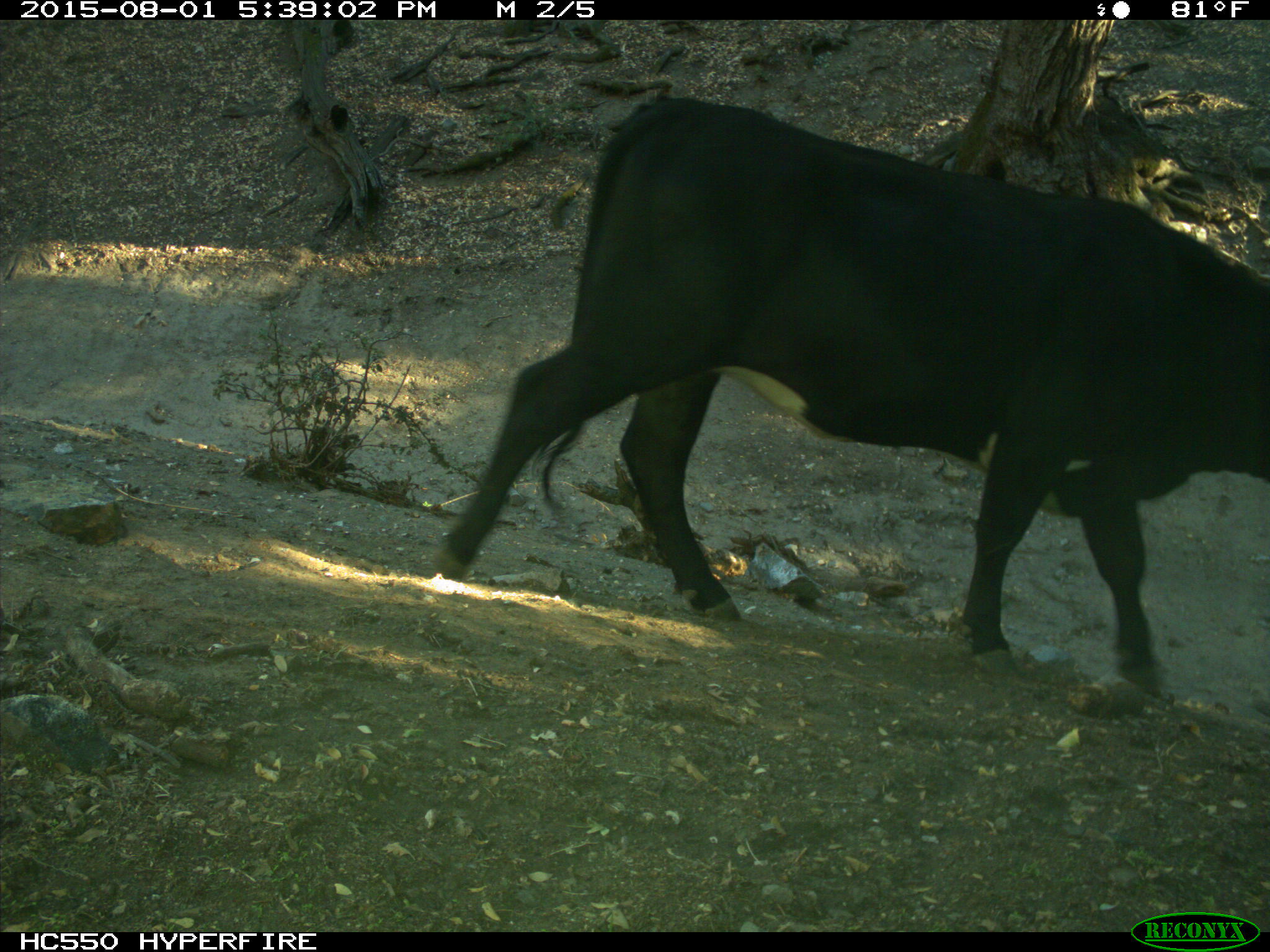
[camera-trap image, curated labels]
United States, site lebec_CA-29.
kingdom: Animalia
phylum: Chordata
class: Mammalia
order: Artiodactyla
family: Bovidae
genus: Bos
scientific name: Bos taurus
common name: domestic cow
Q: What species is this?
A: Bos taurus (domestic cow).